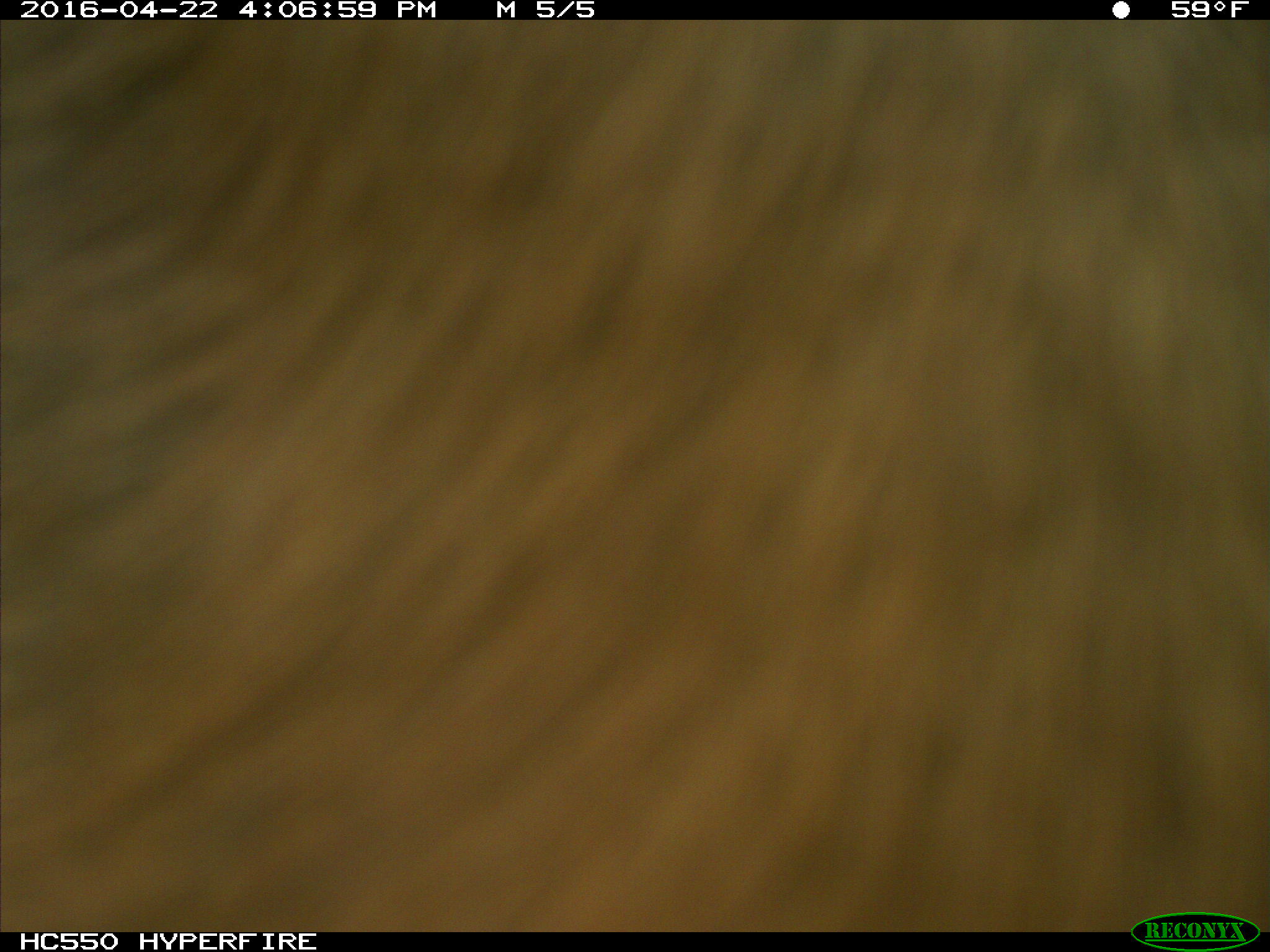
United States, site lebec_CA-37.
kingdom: Animalia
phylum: Chordata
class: Mammalia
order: Artiodactyla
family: Bovidae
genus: Bos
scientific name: Bos taurus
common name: domestic cow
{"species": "Bos taurus (domestic cow)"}